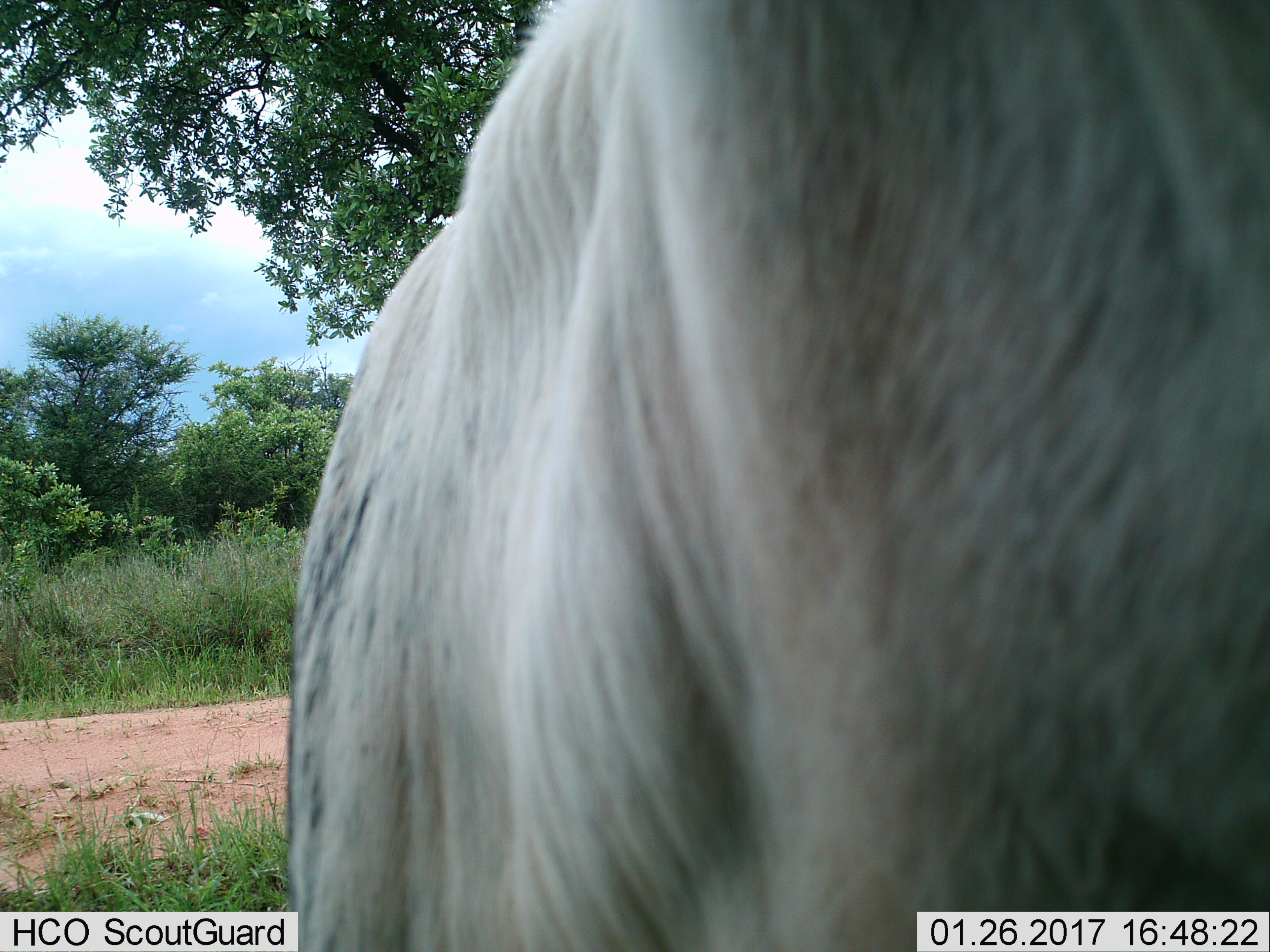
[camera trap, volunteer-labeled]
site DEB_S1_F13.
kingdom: Animalia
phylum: Chordata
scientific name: Vertebrata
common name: domestic animal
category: domesticanimal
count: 1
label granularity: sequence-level